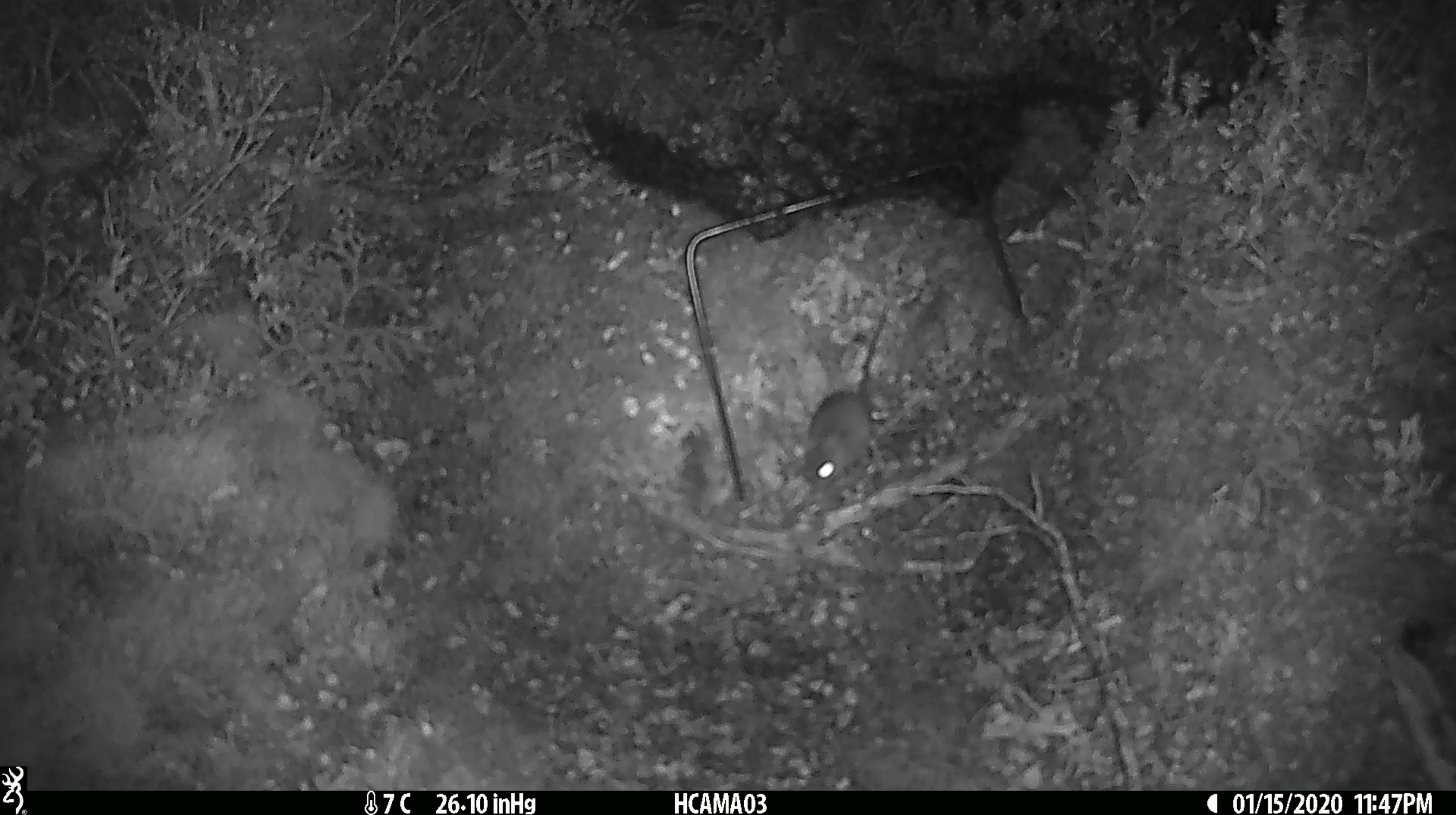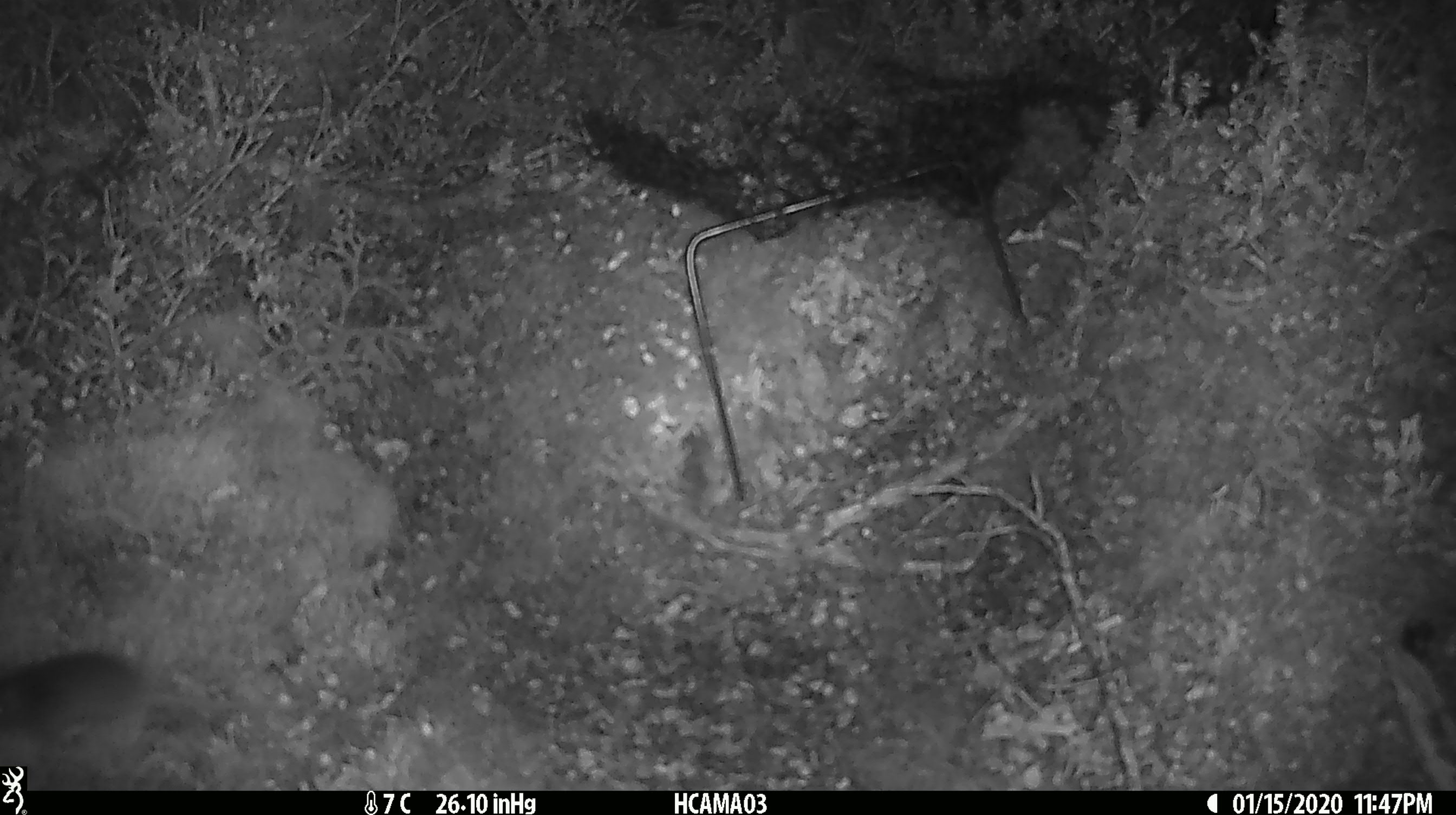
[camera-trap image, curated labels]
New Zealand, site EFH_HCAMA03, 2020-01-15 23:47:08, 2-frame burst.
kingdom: Animalia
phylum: Chordata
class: Mammalia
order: Rodentia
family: Muridae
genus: Mus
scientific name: Mus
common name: mouse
Mouse (Mus).